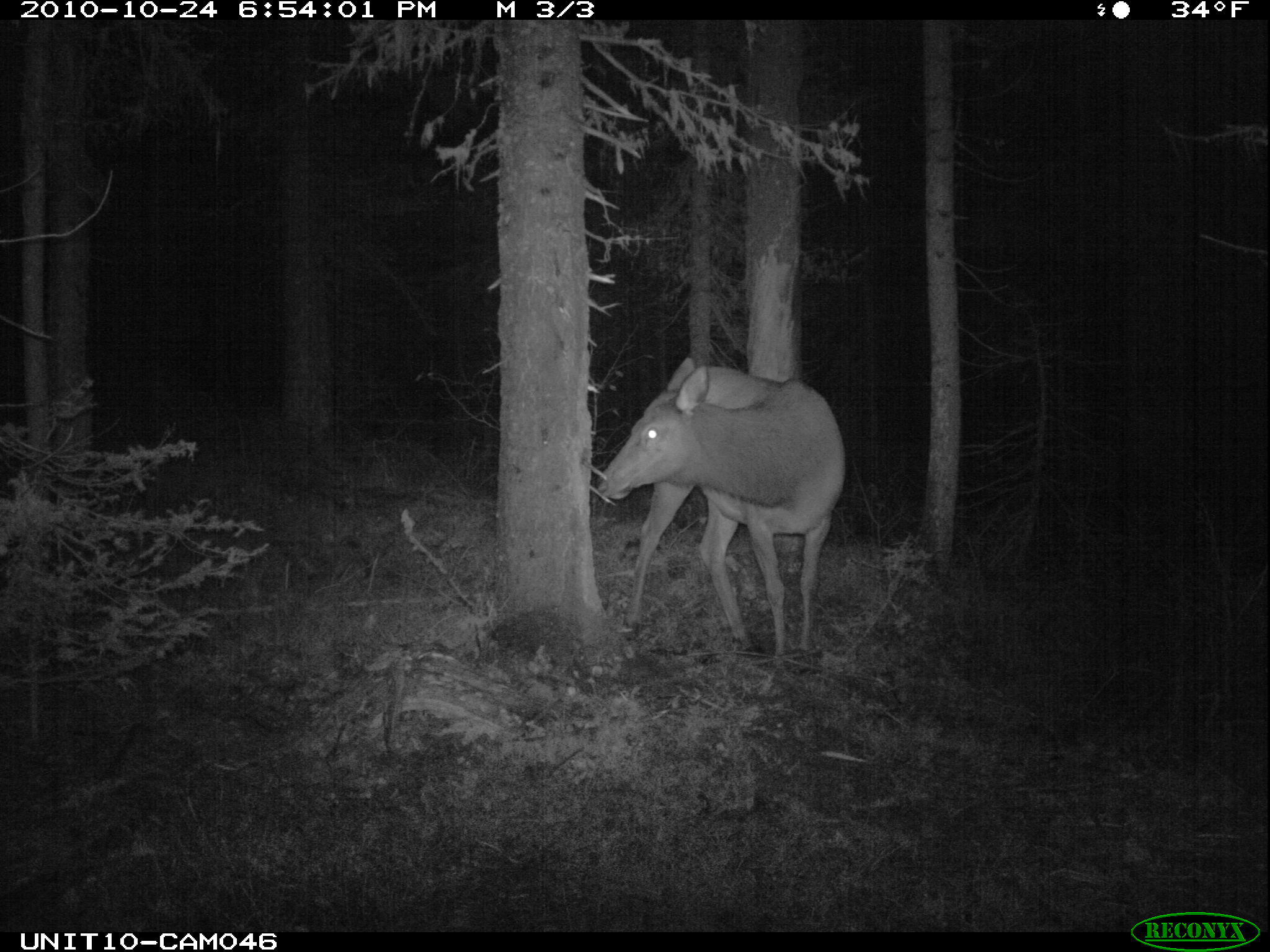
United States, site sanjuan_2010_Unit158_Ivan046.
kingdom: Animalia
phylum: Chordata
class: Mammalia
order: Artiodactyla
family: Cervidae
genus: Cervus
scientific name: Cervus elaphus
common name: red deer